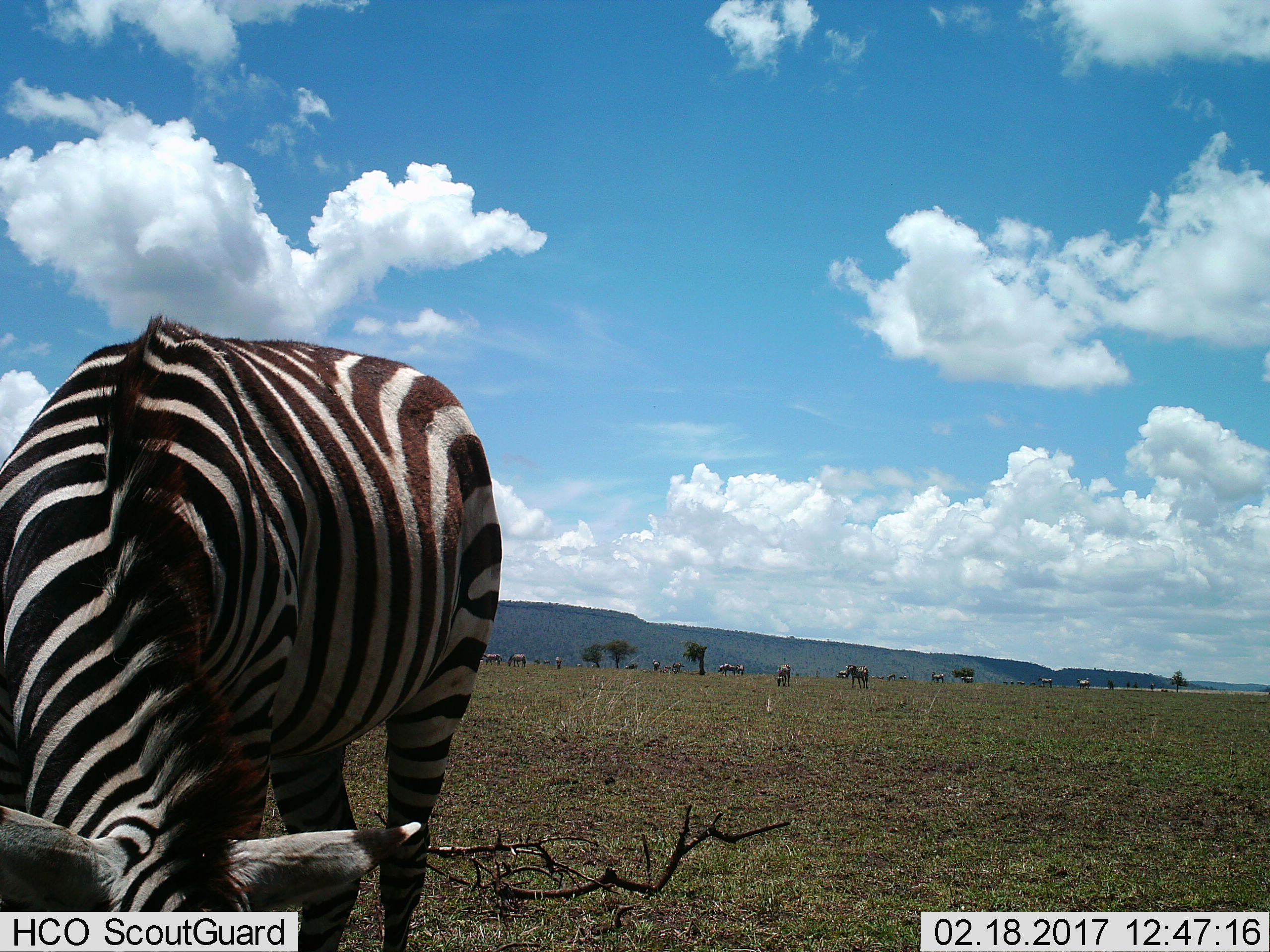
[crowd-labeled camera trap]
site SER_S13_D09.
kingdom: Animalia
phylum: Chordata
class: Mammalia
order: Perissodactyla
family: Equidae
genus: Equus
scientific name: Equus quagga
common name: plains zebra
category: zebraplains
Zebraplains (plains zebra) (Equus quagga), count 11-50. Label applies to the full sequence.